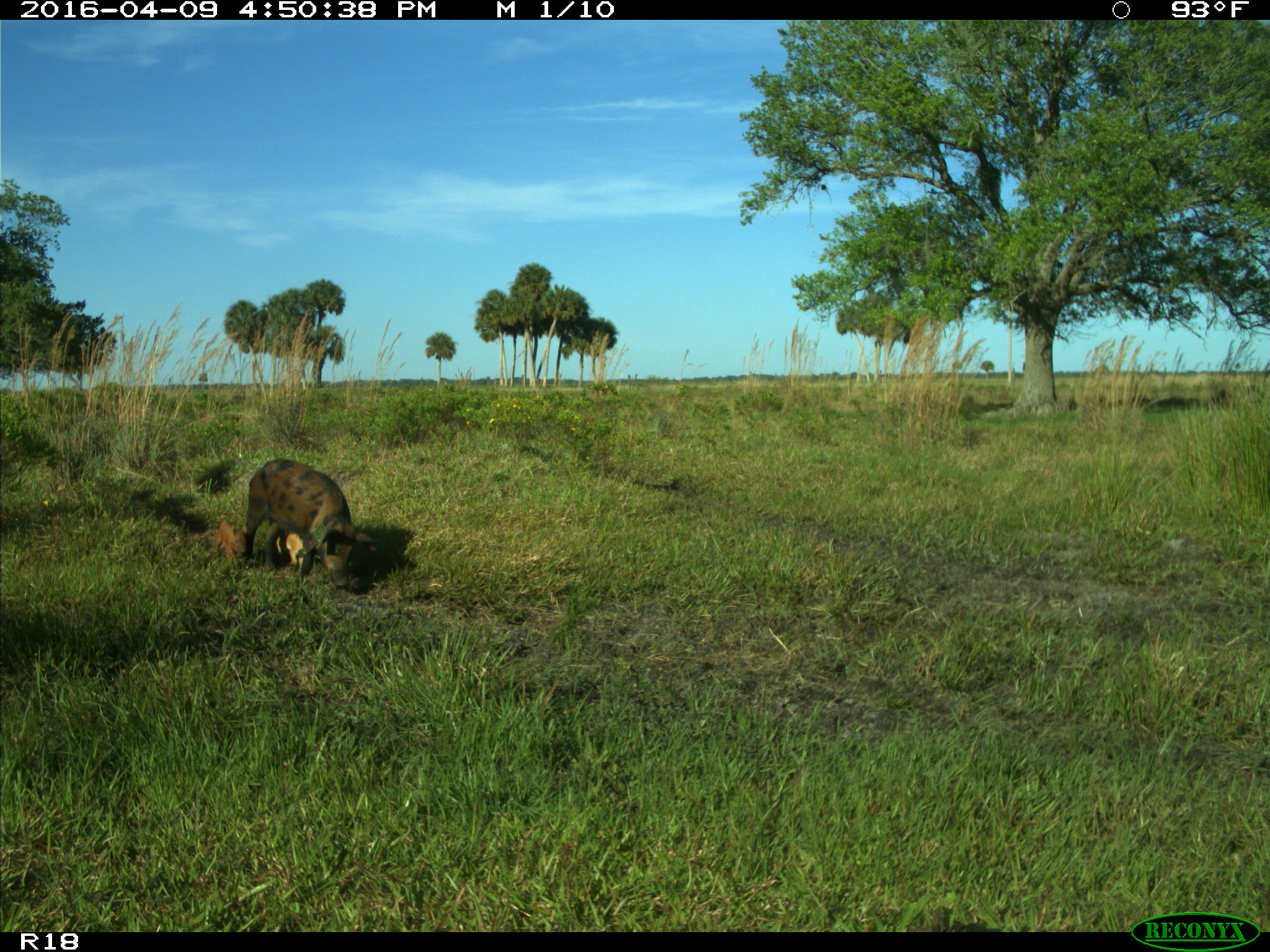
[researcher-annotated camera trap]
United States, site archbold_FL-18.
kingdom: Animalia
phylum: Chordata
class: Mammalia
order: Artiodactyla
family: Suidae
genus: Sus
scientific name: Sus scrofa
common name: wild boar